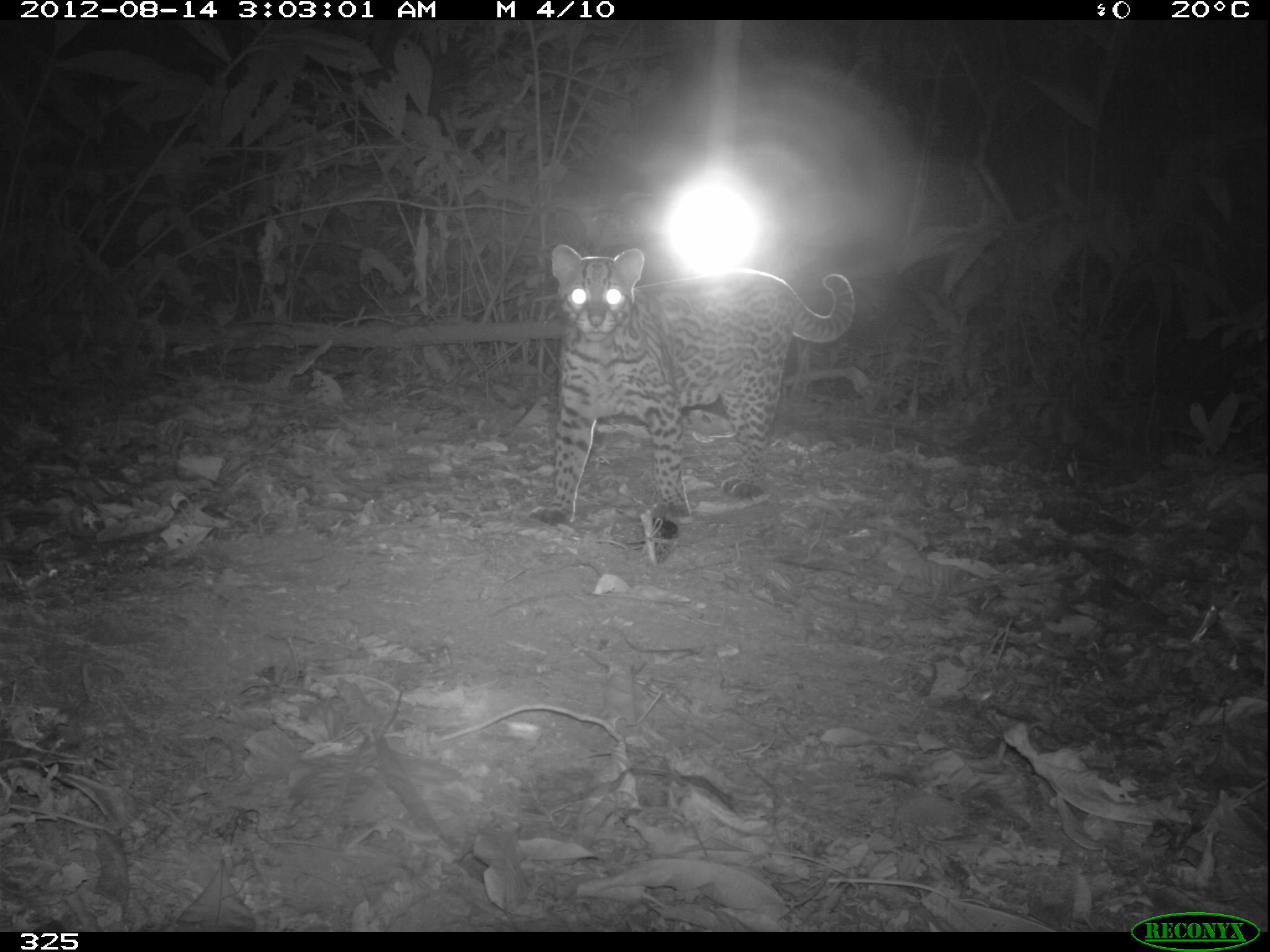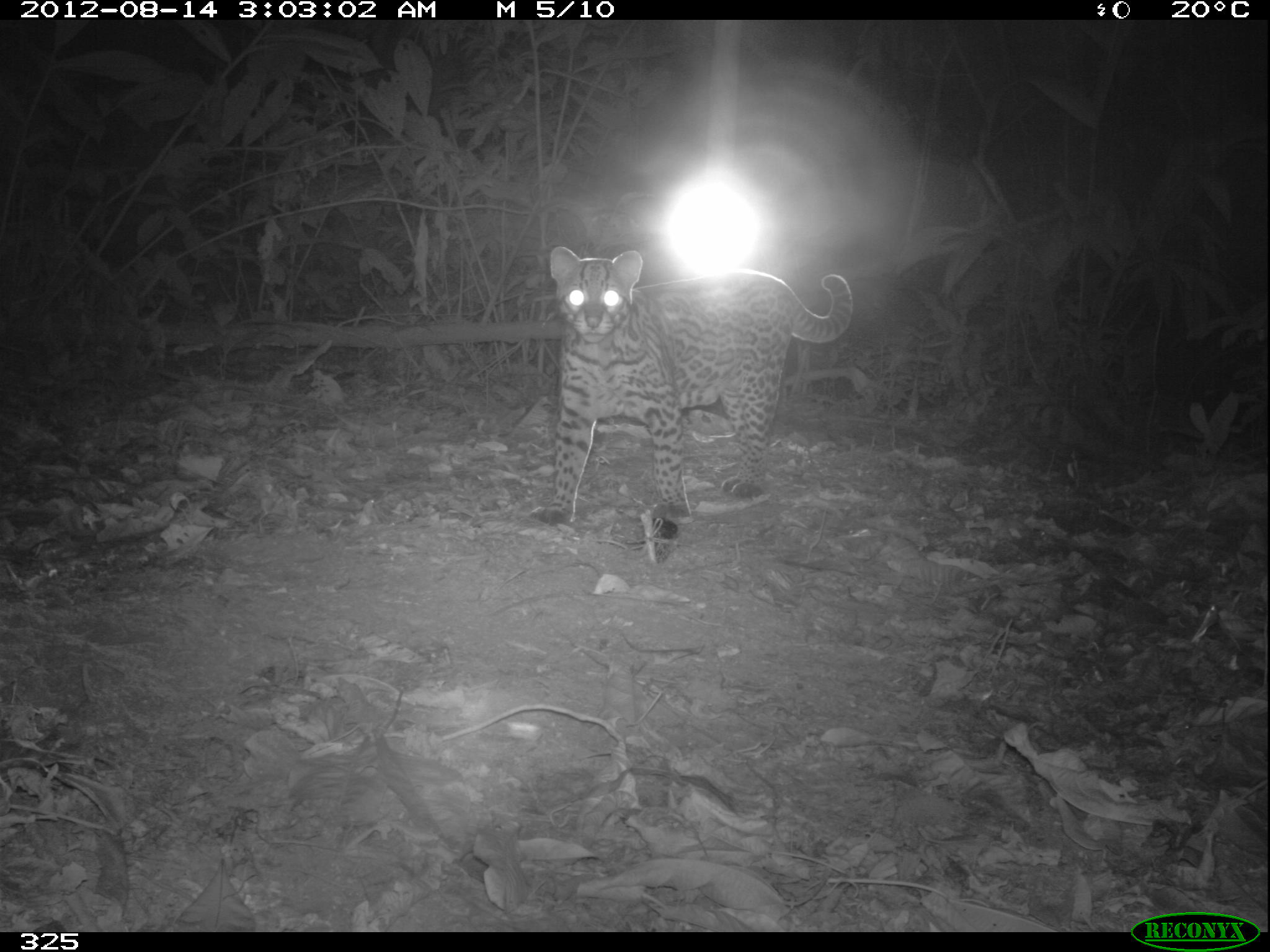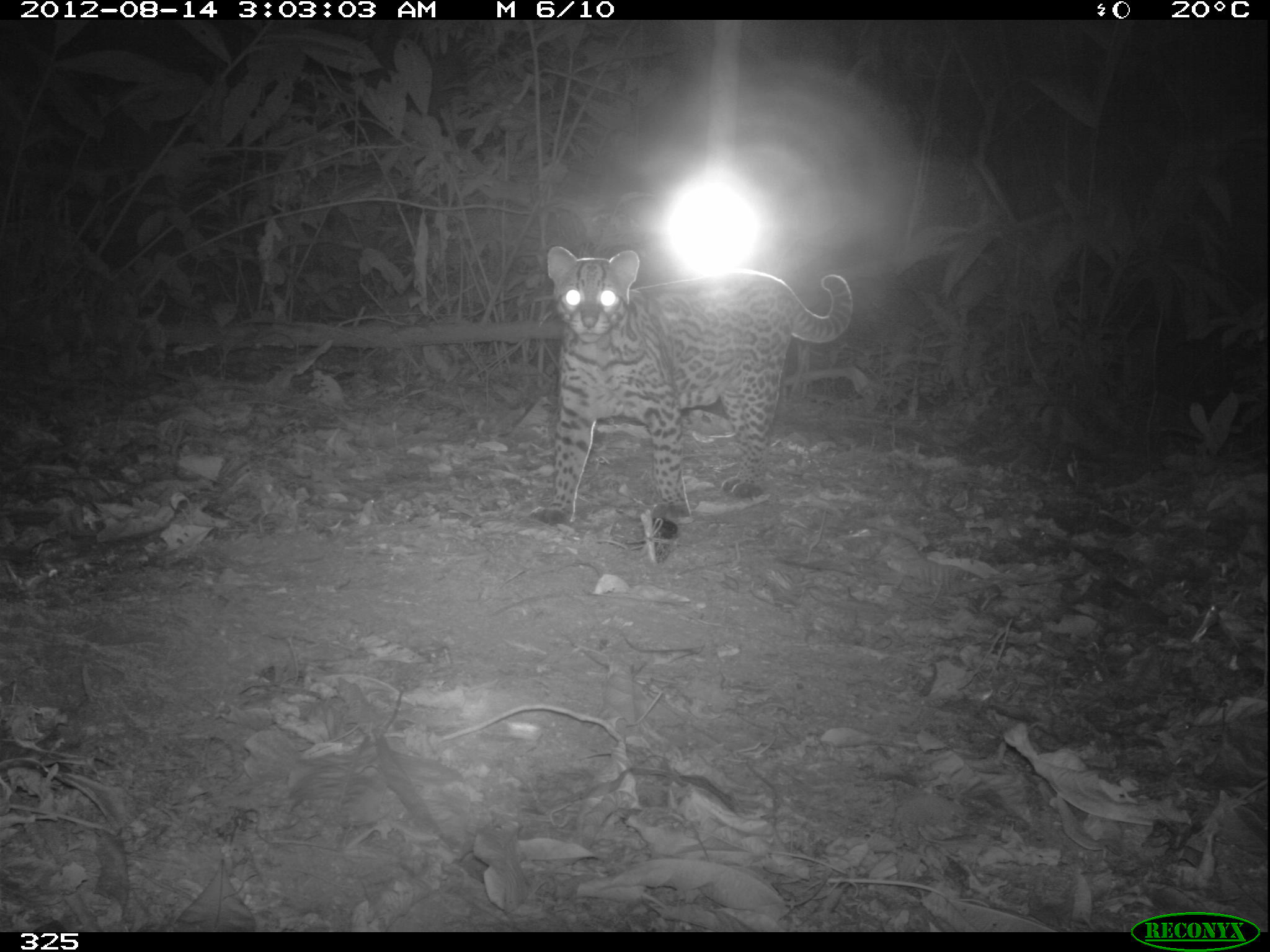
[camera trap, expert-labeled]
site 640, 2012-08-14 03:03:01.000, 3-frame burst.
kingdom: Animalia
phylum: Chordata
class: Mammalia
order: Carnivora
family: Felidae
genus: Leopardus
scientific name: Leopardus pardalis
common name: ocelot